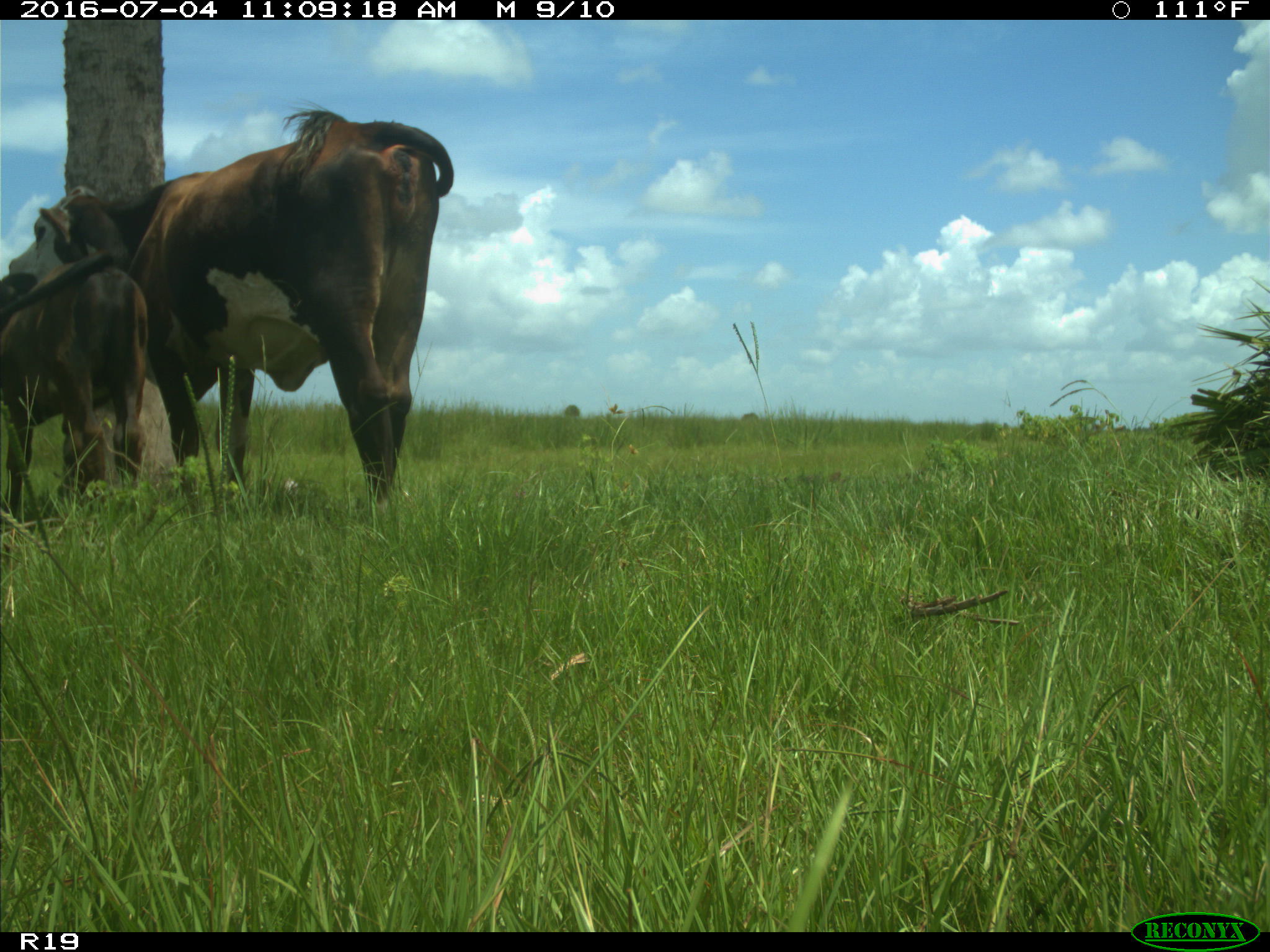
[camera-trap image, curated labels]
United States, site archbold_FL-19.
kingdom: Animalia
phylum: Chordata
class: Mammalia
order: Artiodactyla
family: Bovidae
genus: Bos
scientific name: Bos taurus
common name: domestic cow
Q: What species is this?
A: Bos taurus (domestic cow).